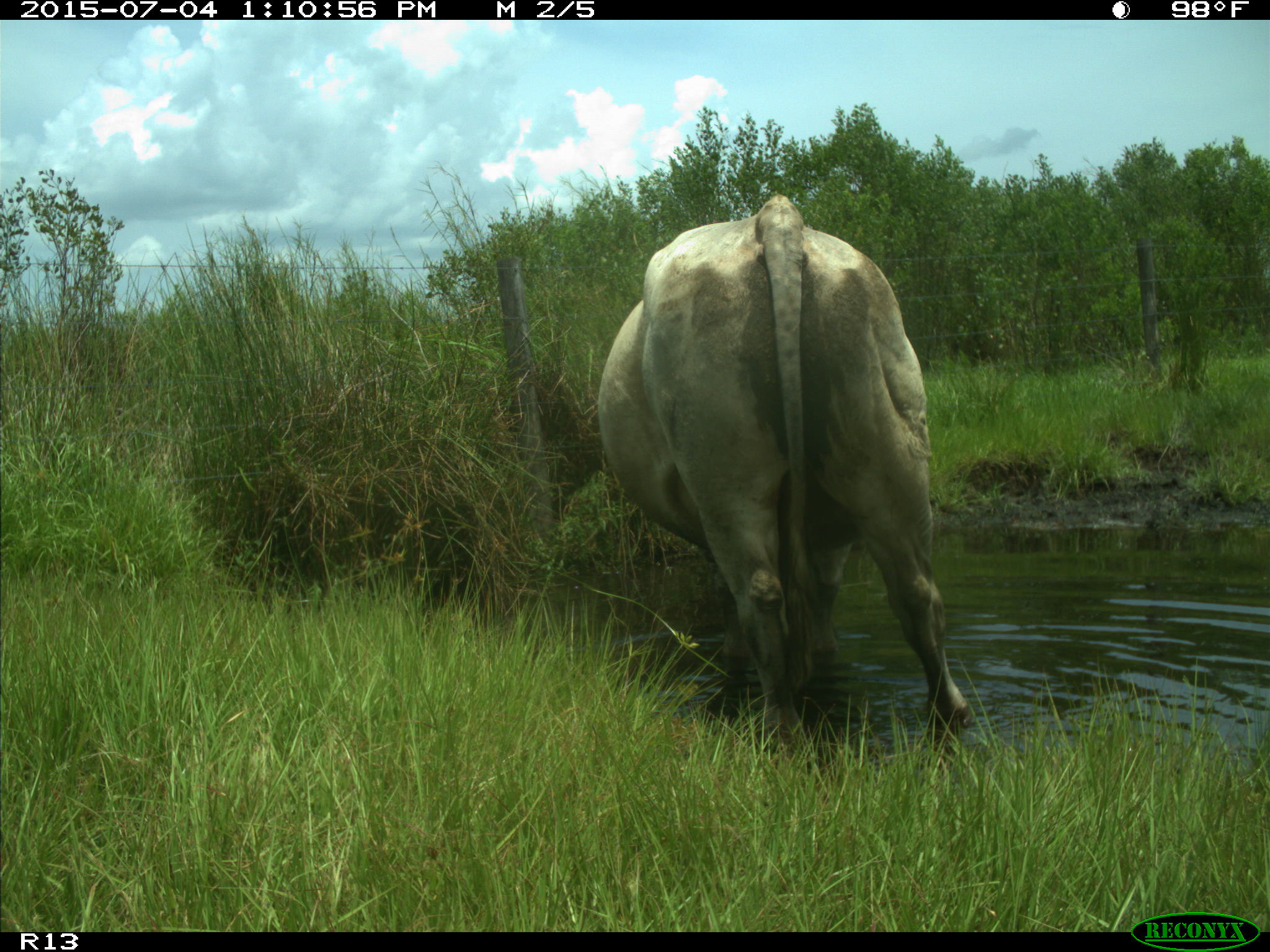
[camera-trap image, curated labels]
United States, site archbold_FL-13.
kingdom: Animalia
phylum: Chordata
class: Mammalia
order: Artiodactyla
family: Bovidae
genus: Bos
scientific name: Bos taurus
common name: domestic cow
Bos taurus (domestic cow).